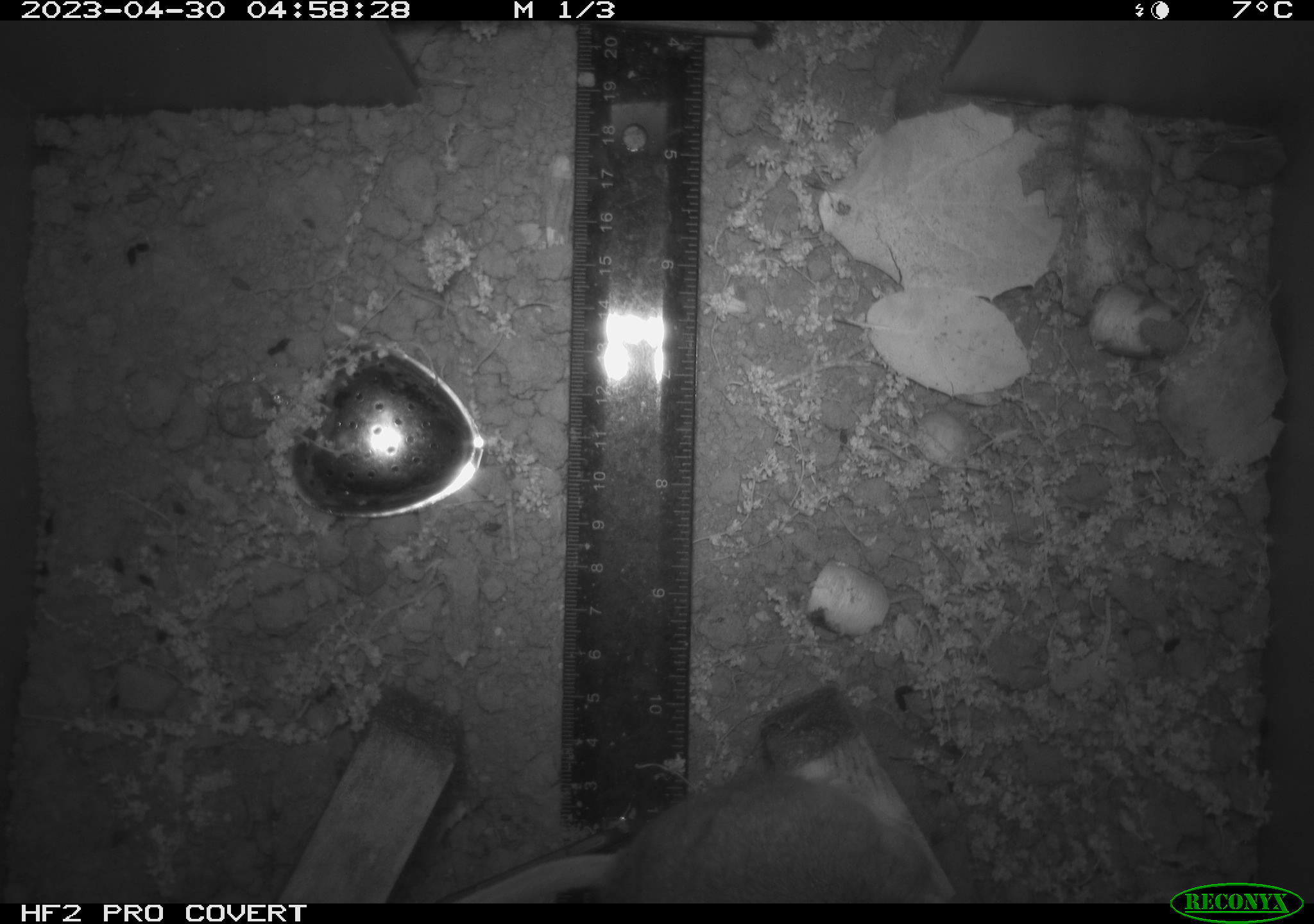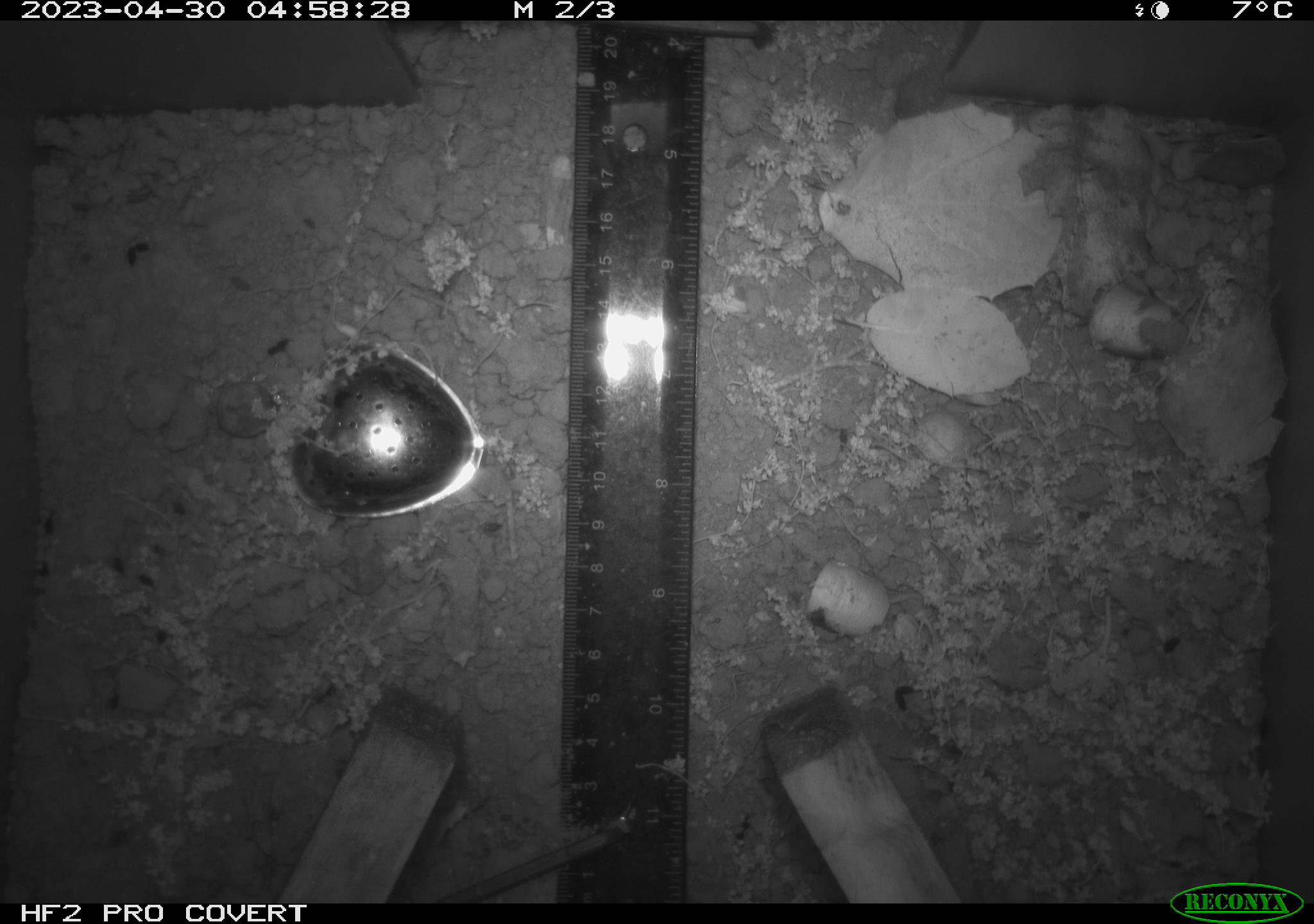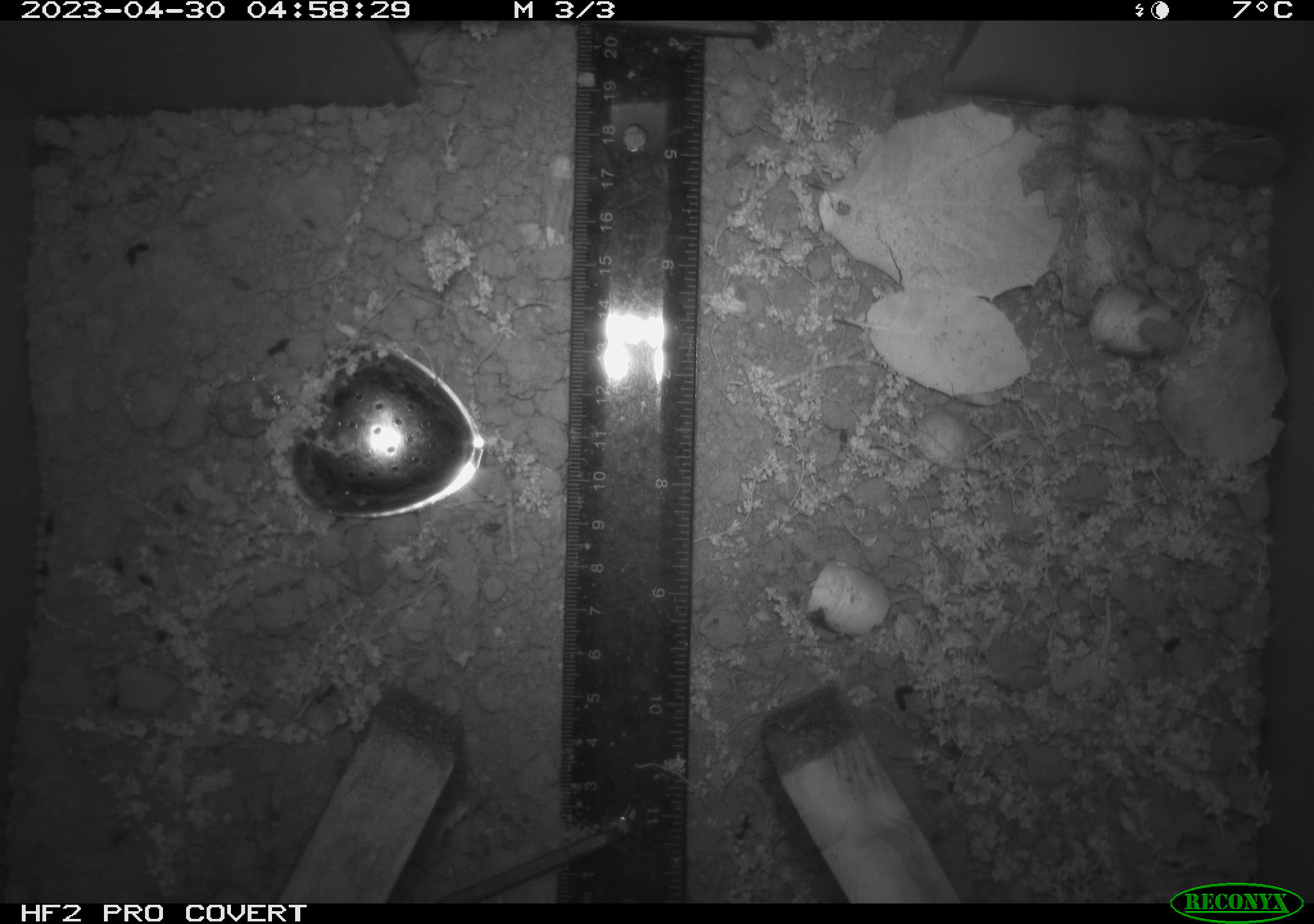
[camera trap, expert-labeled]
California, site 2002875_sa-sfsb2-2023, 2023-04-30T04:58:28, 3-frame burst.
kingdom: Animalia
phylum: Chordata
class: Mammalia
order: Rodentia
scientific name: Rodentia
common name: mouse species